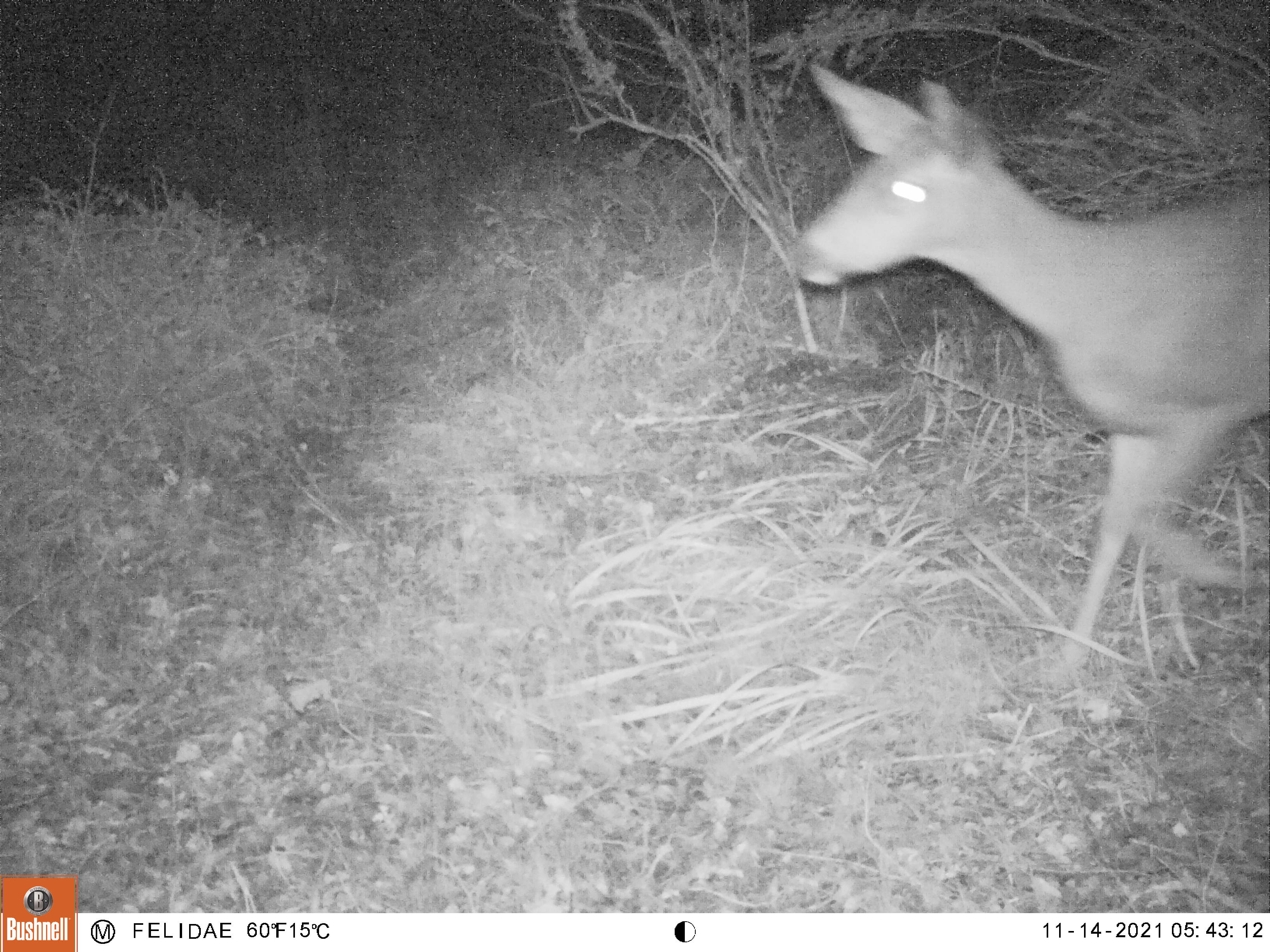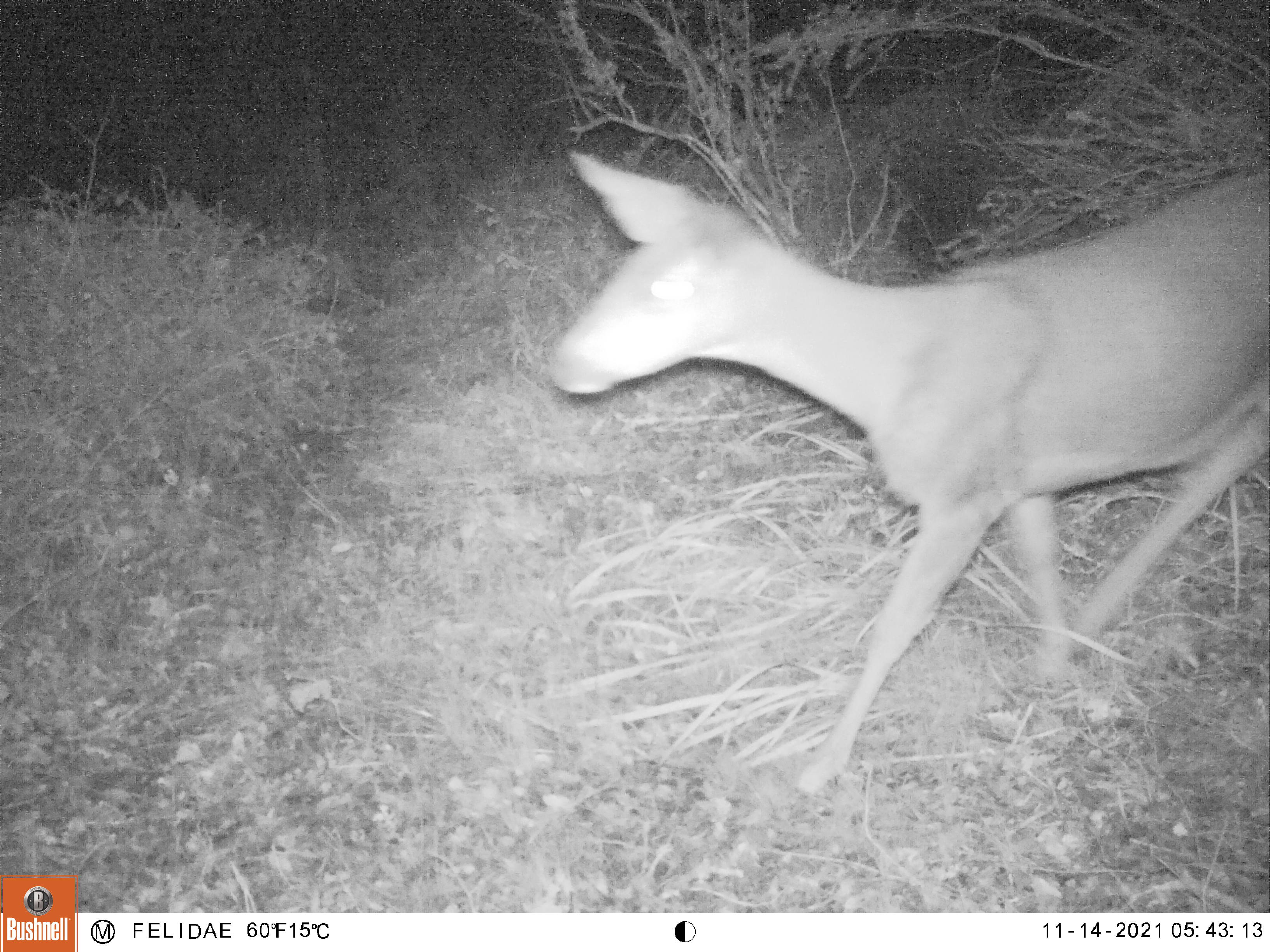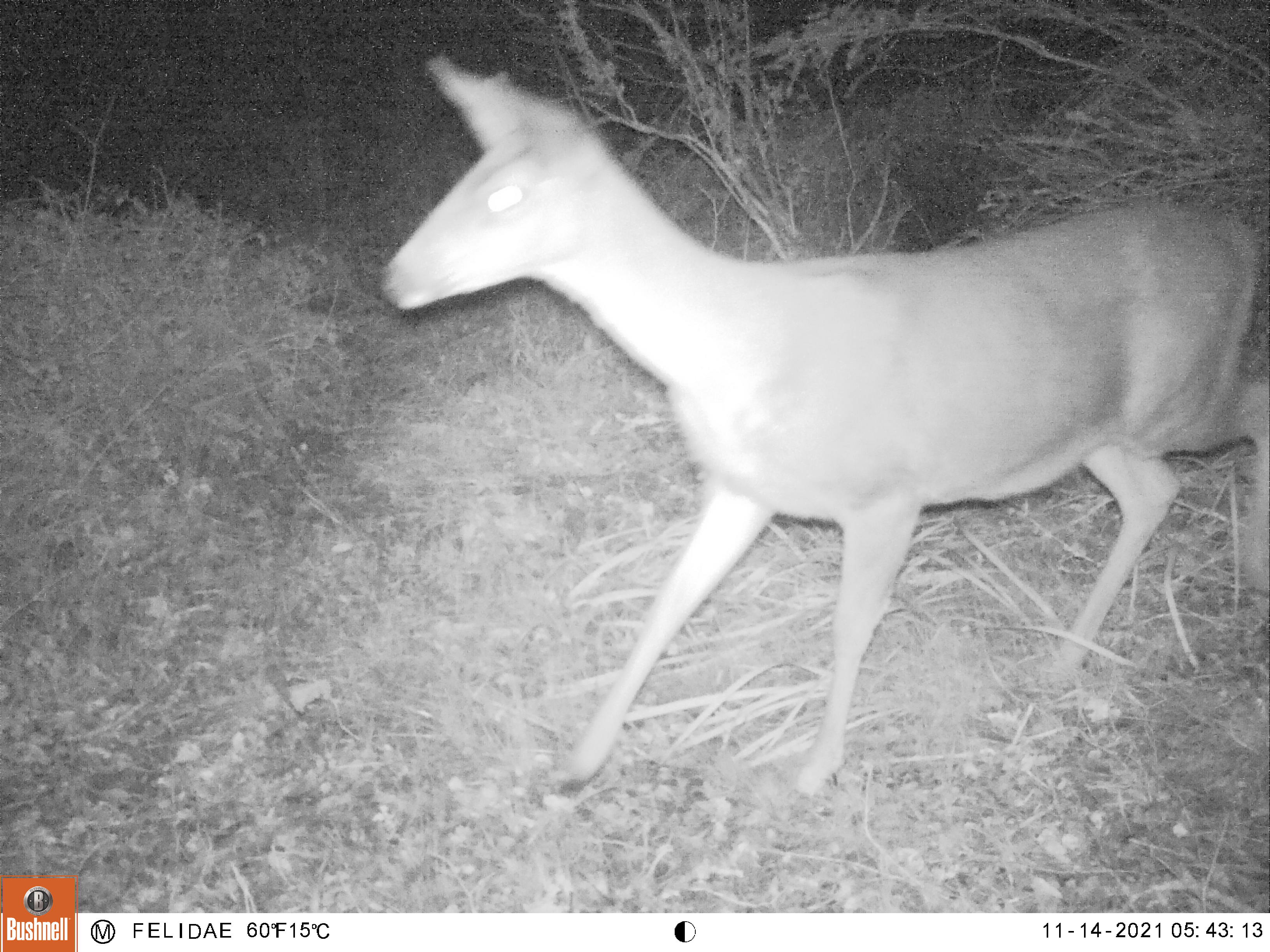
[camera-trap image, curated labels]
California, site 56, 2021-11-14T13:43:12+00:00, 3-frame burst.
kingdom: Animalia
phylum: Chordata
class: Mammalia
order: Artiodactyla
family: Cervidae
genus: Odocoileus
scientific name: Odocoileus hemionus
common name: mule deer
Mule deer (Odocoileus hemionus).